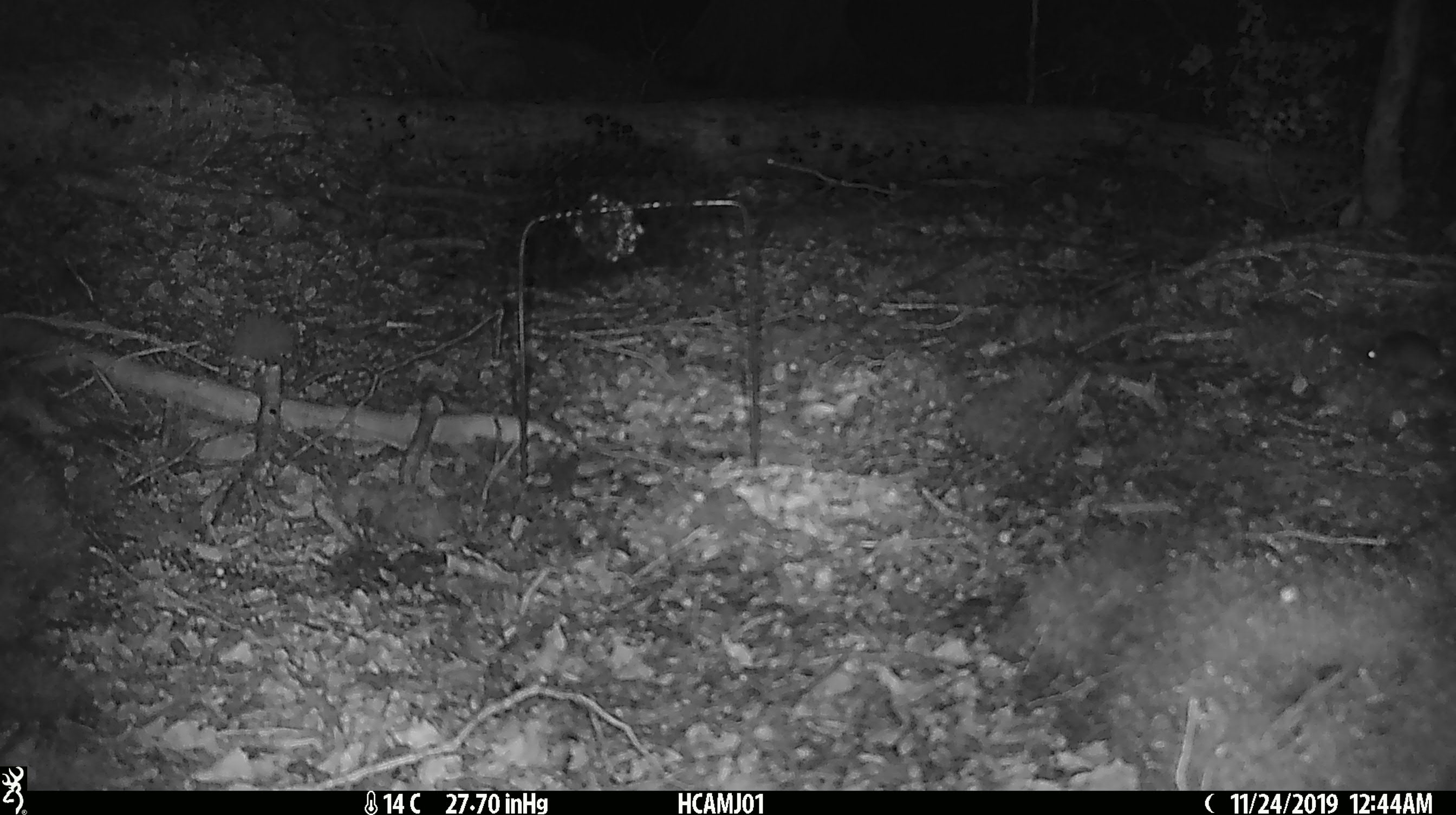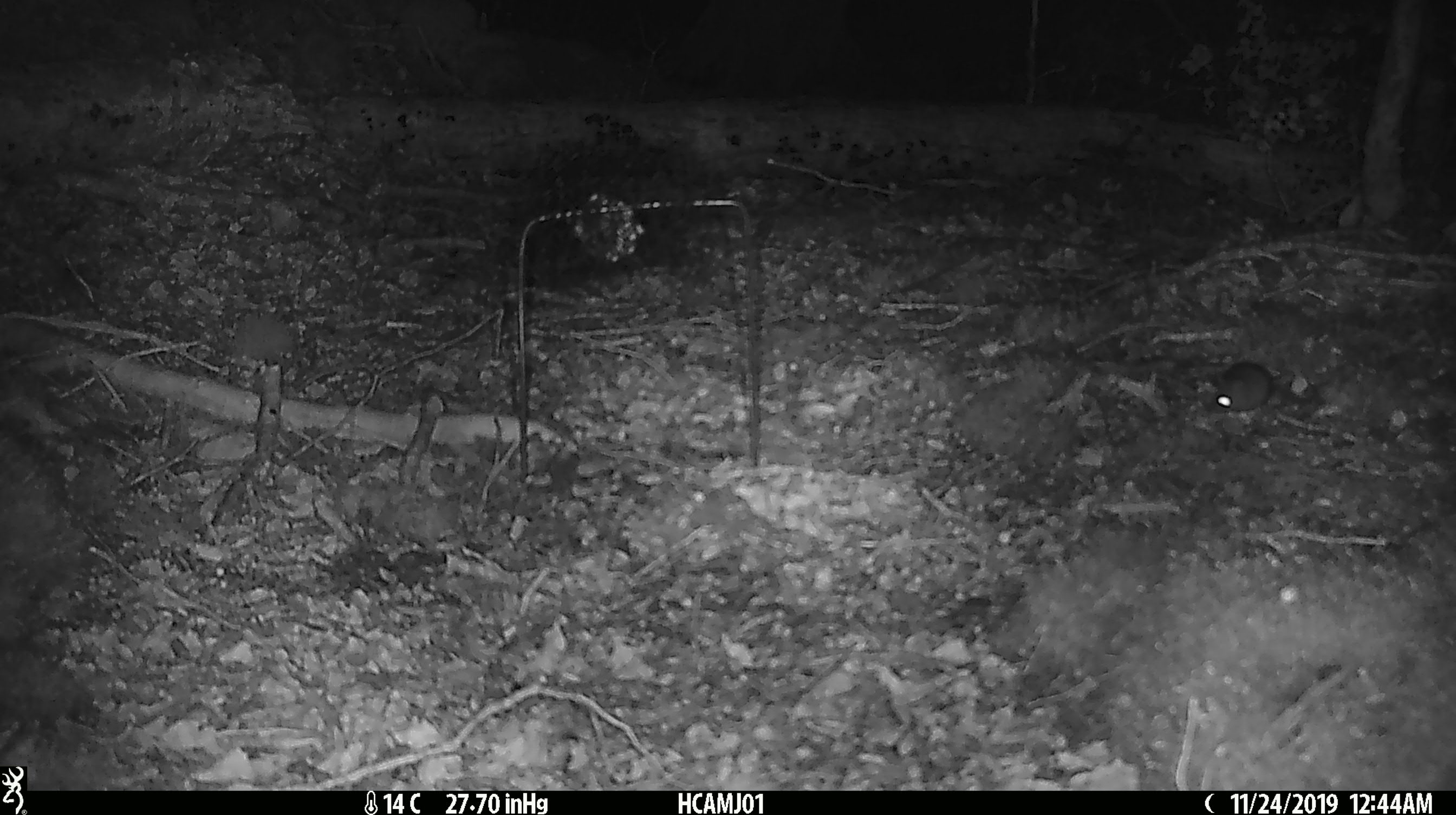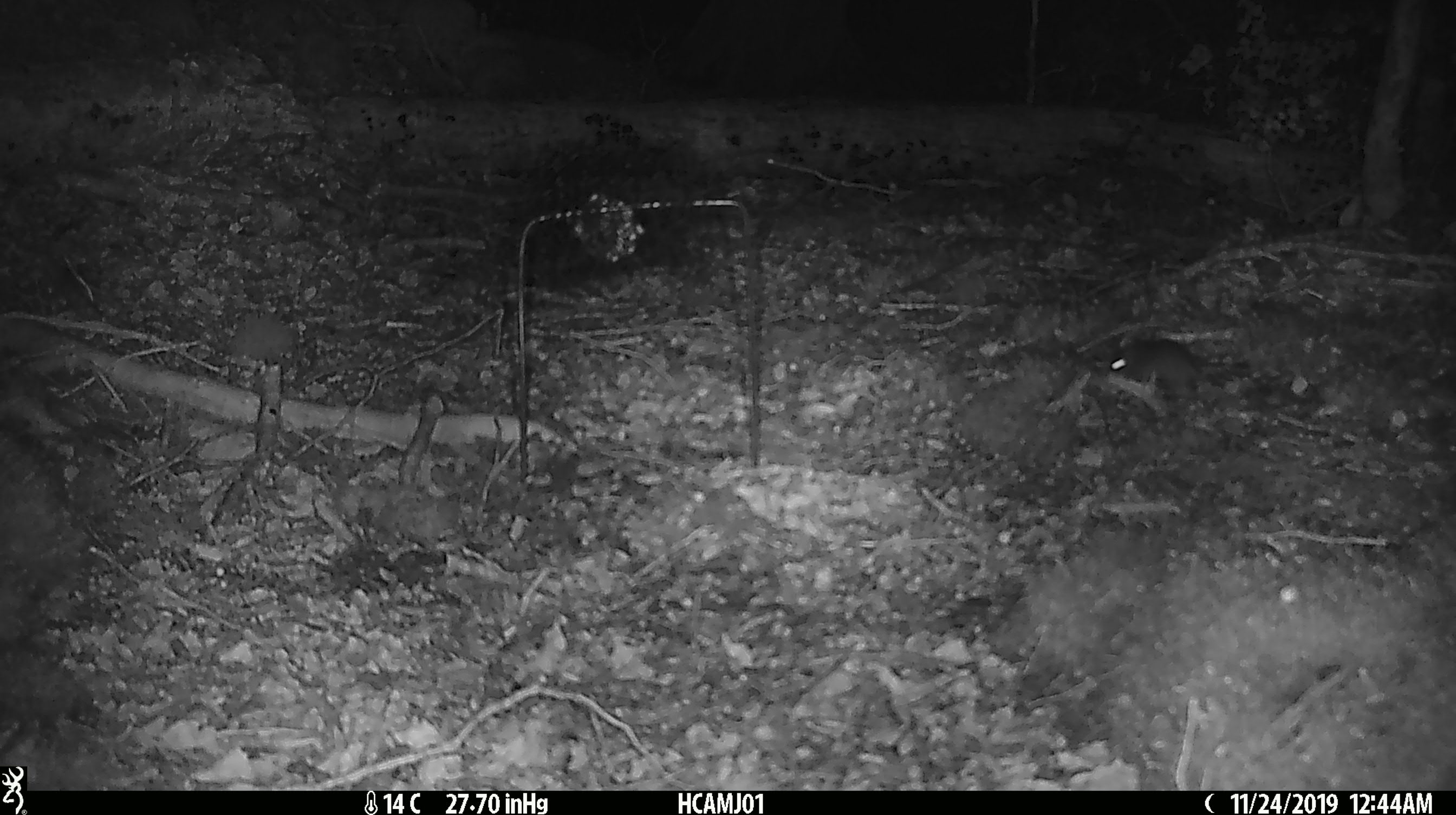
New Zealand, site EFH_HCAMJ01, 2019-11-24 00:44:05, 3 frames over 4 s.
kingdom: Animalia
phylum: Chordata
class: Mammalia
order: Rodentia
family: Muridae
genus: Mus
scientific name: Mus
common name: mouse